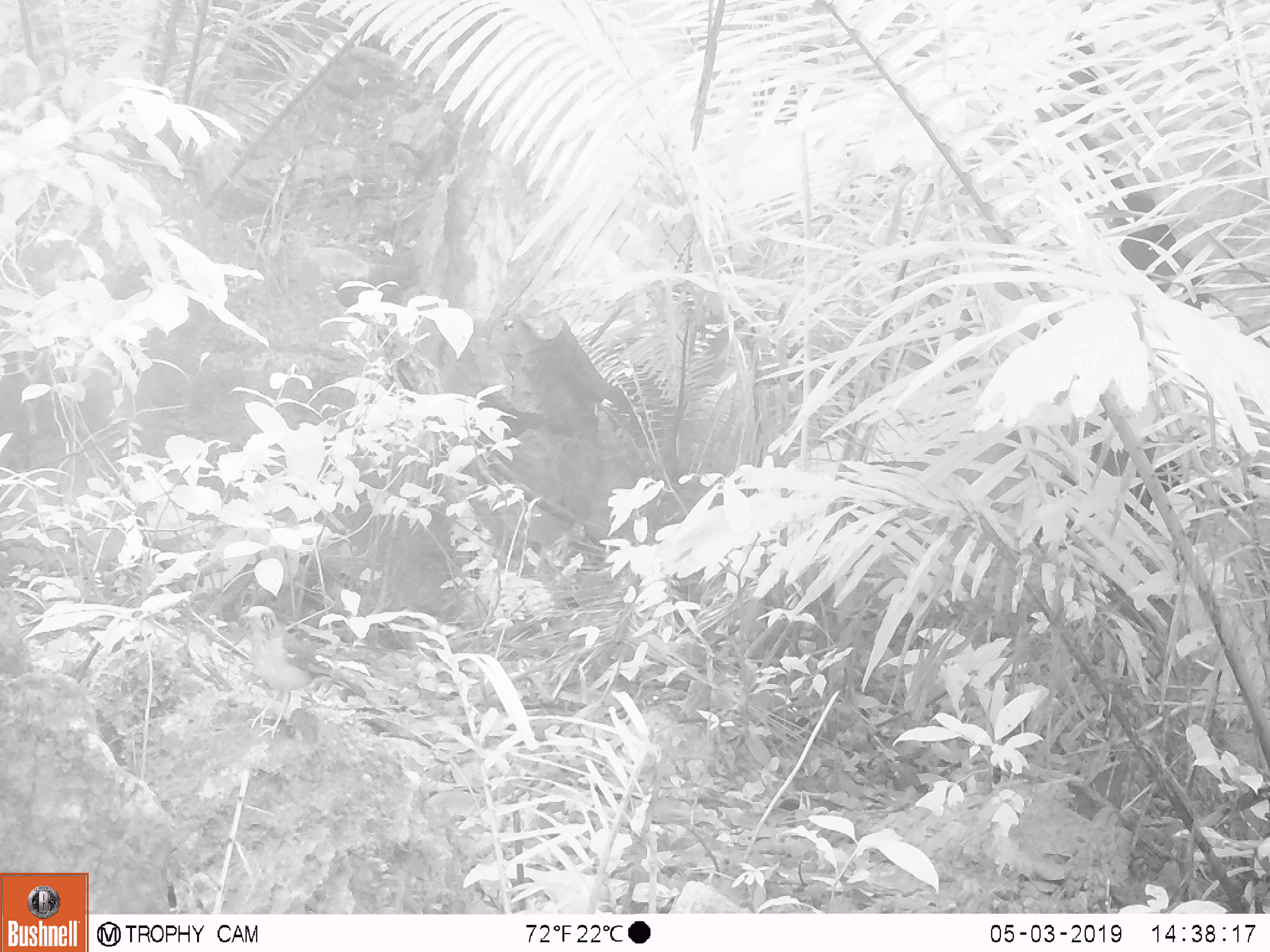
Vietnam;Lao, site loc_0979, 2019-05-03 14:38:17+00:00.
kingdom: Animalia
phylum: Chordata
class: Aves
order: Passeriformes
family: Turdidae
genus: Geokichla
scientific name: Geokichla citrina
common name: orange-headed thrush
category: orange headed thrush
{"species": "orange headed thrush (orange-headed thrush) (Geokichla citrina)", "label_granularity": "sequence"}